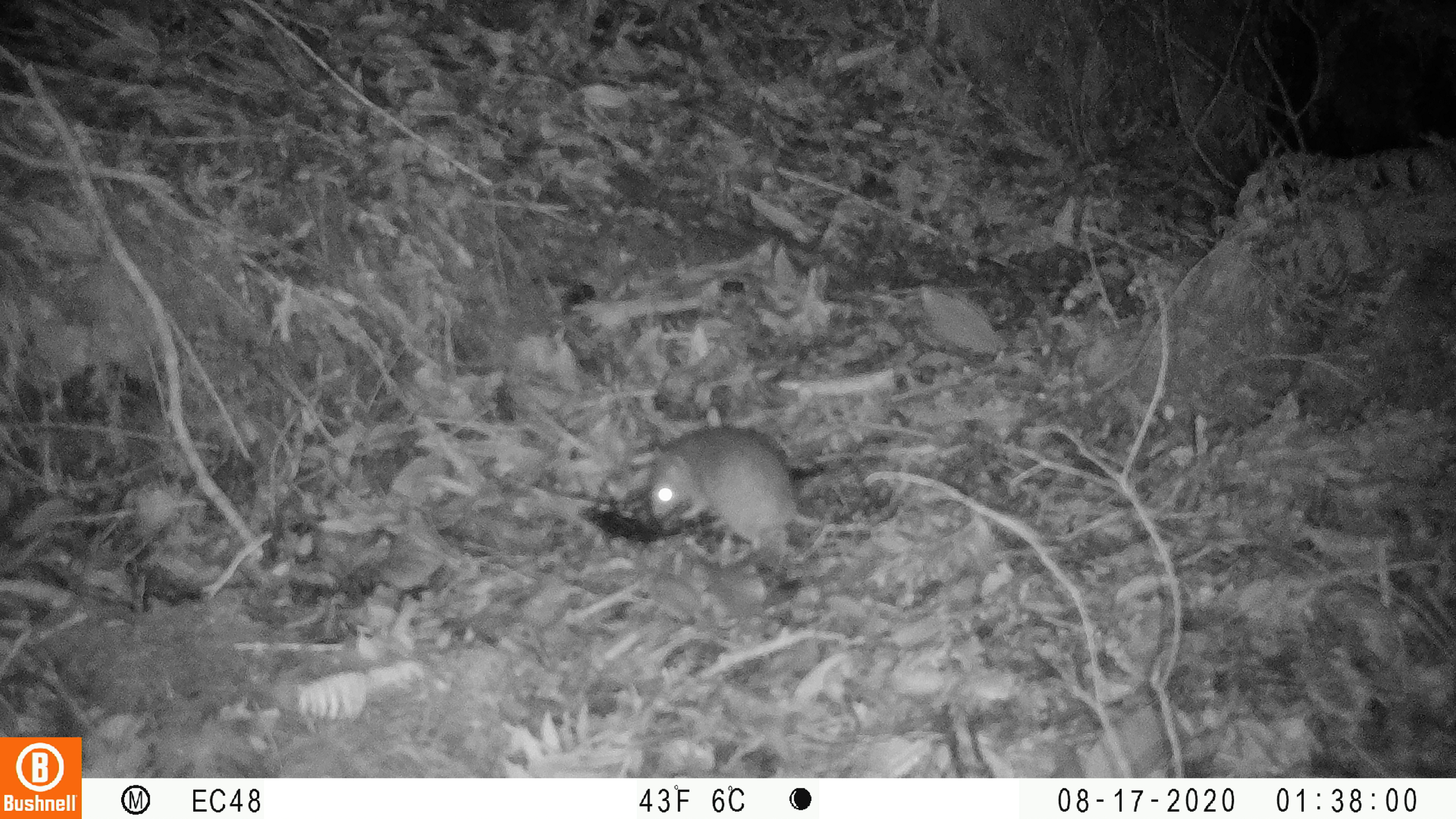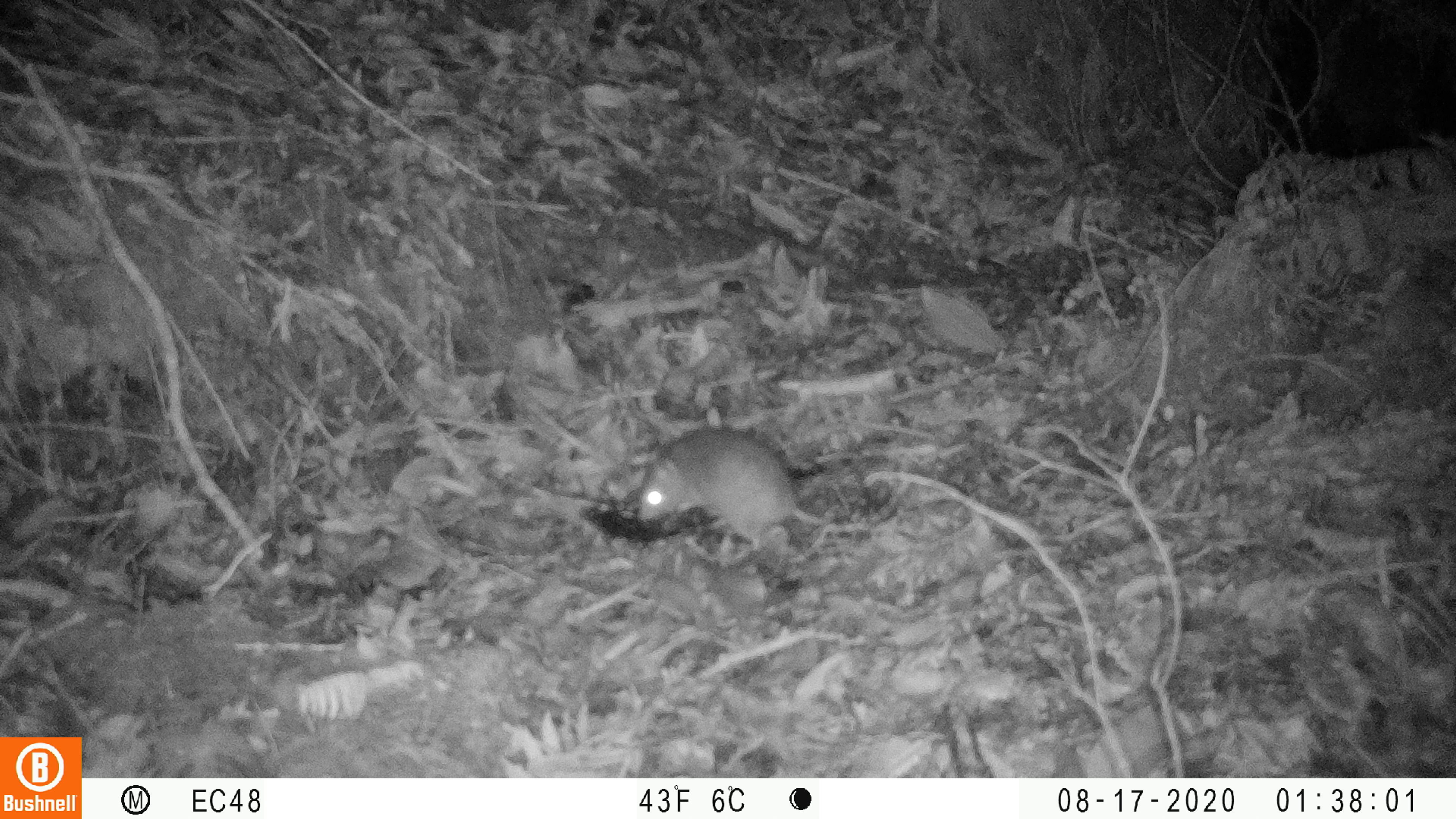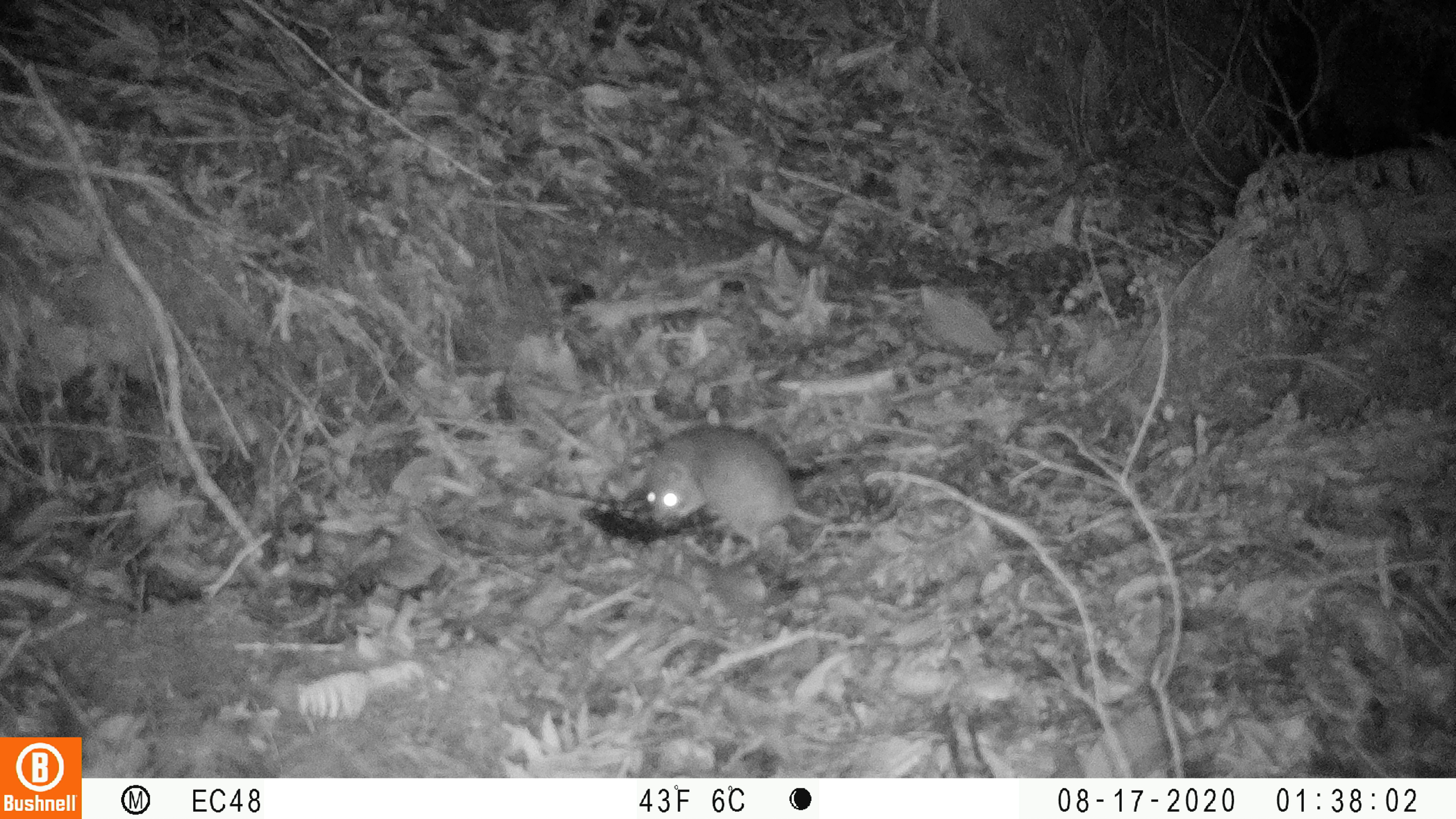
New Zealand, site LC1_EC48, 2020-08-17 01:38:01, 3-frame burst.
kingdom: Animalia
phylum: Chordata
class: Mammalia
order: Rodentia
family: Muridae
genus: Rattus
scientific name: Rattus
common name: rat